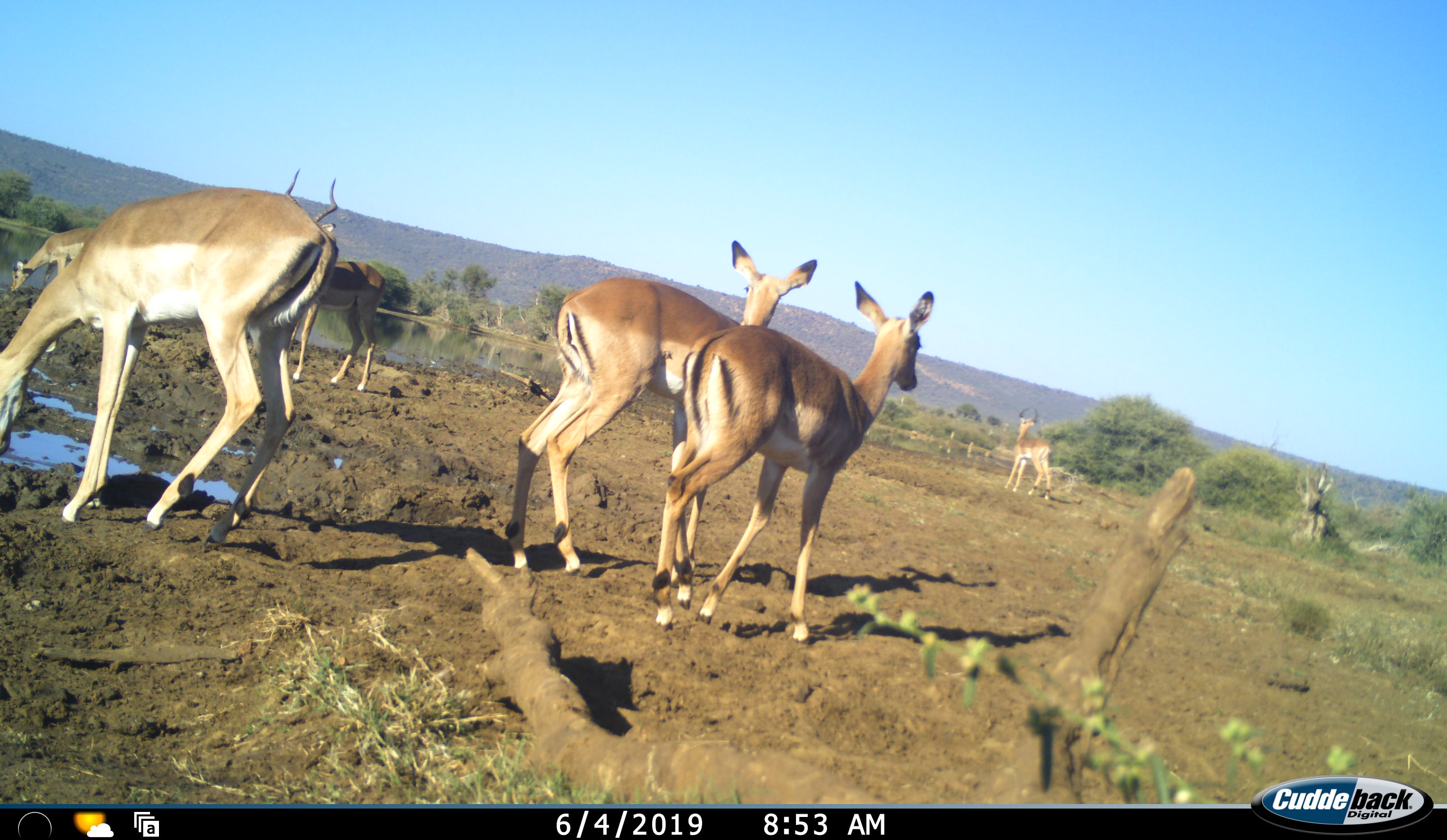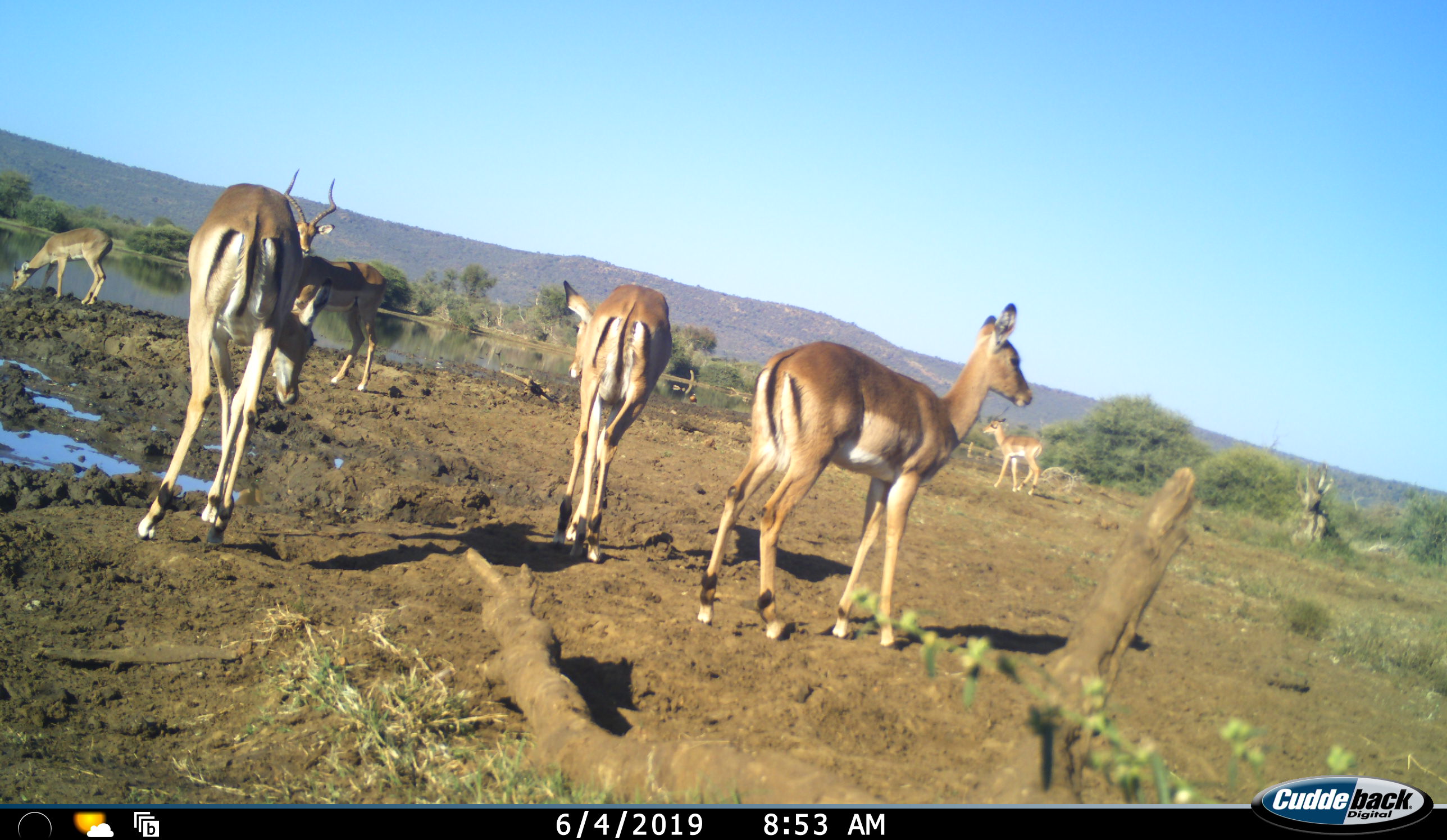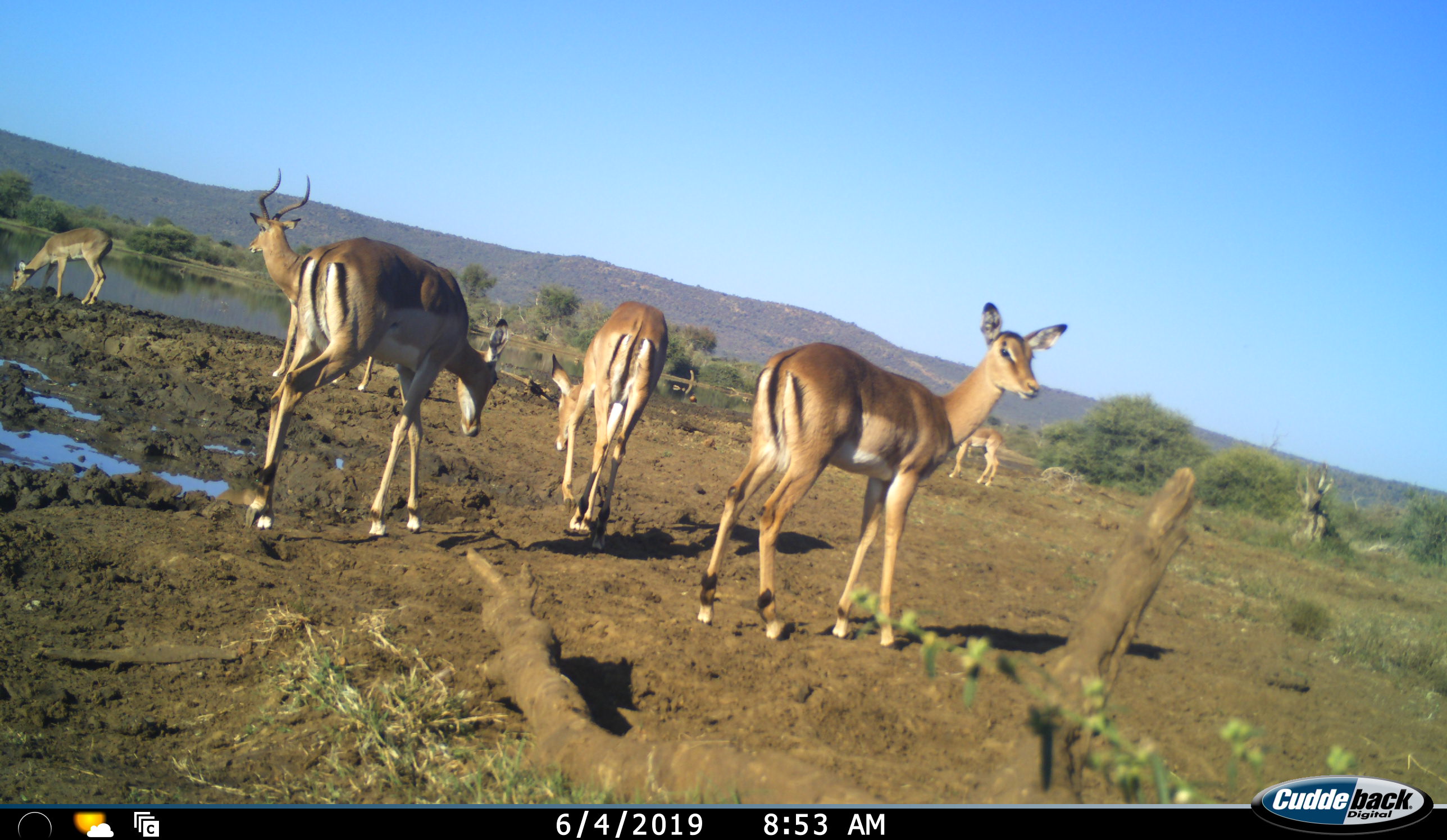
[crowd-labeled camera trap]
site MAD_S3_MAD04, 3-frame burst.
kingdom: Animalia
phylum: Chordata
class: Mammalia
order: Artiodactyla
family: Bovidae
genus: Aepyceros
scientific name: Aepyceros melampus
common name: impala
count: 6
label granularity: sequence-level